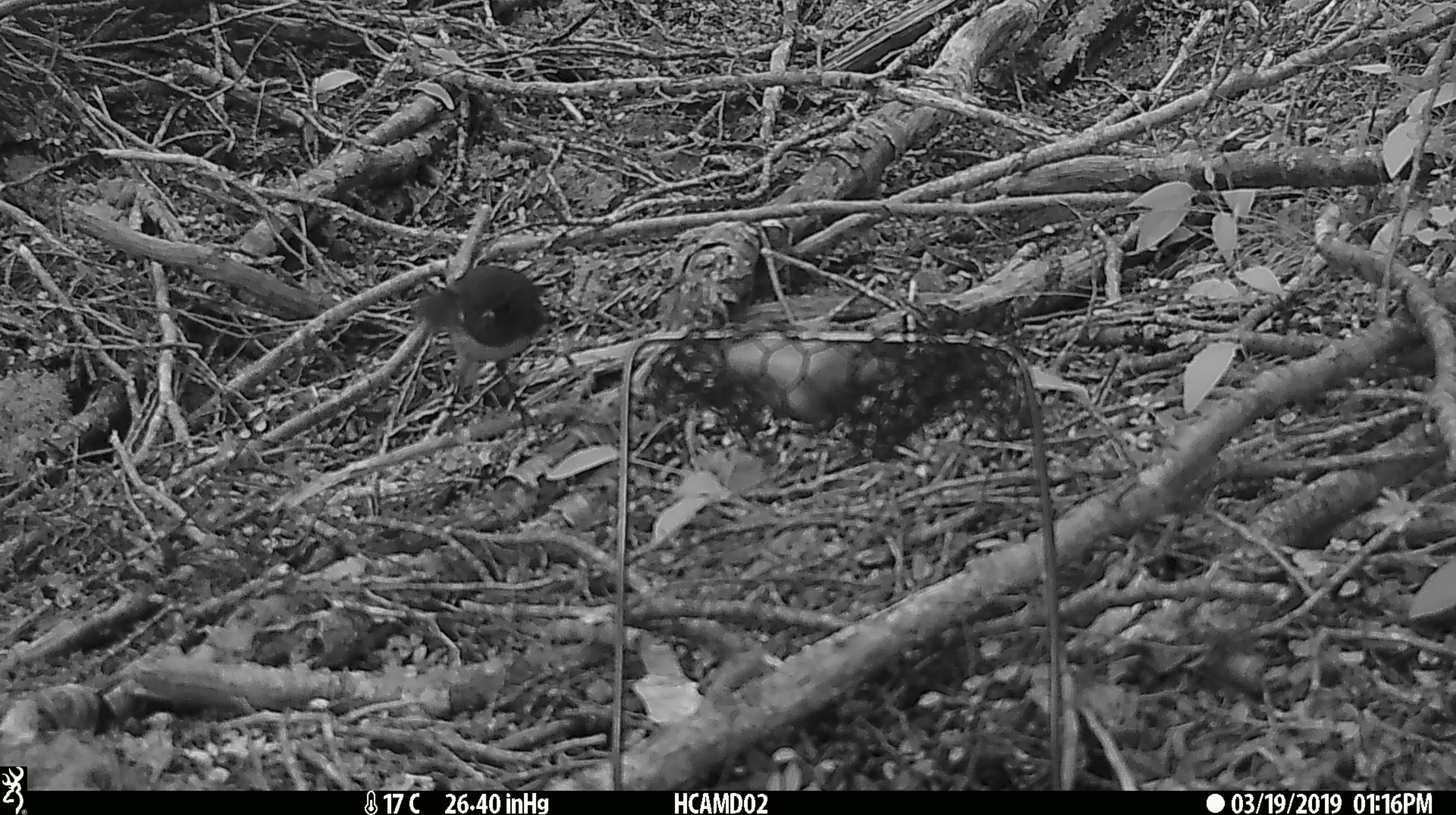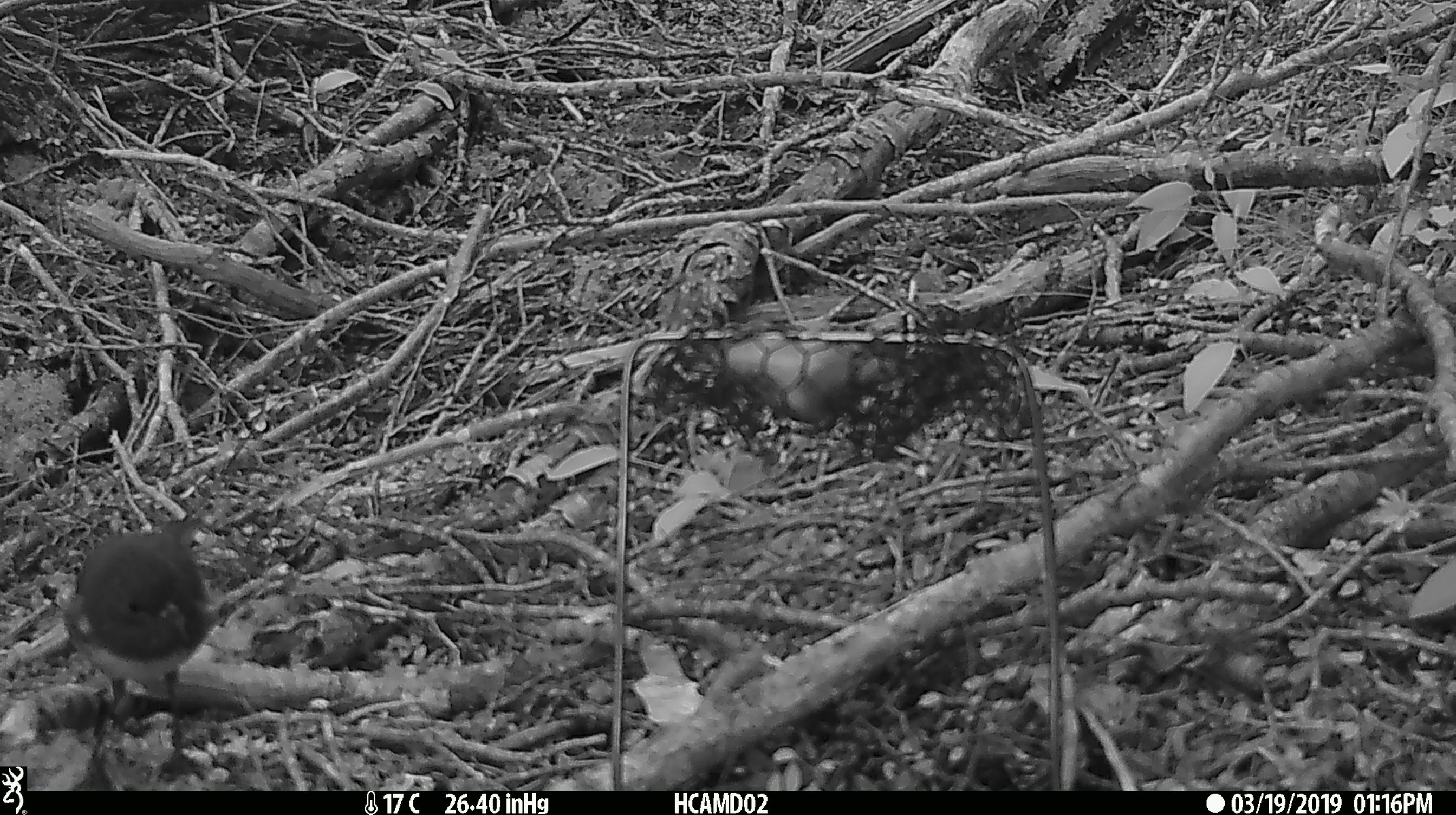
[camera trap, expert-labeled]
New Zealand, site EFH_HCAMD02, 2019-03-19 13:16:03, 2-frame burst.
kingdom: Animalia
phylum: Chordata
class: Aves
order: Passeriformes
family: Petroicidae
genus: Petroica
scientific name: Petroica australis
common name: new zealand robin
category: robin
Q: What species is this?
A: Robin (new zealand robin) (Petroica australis).